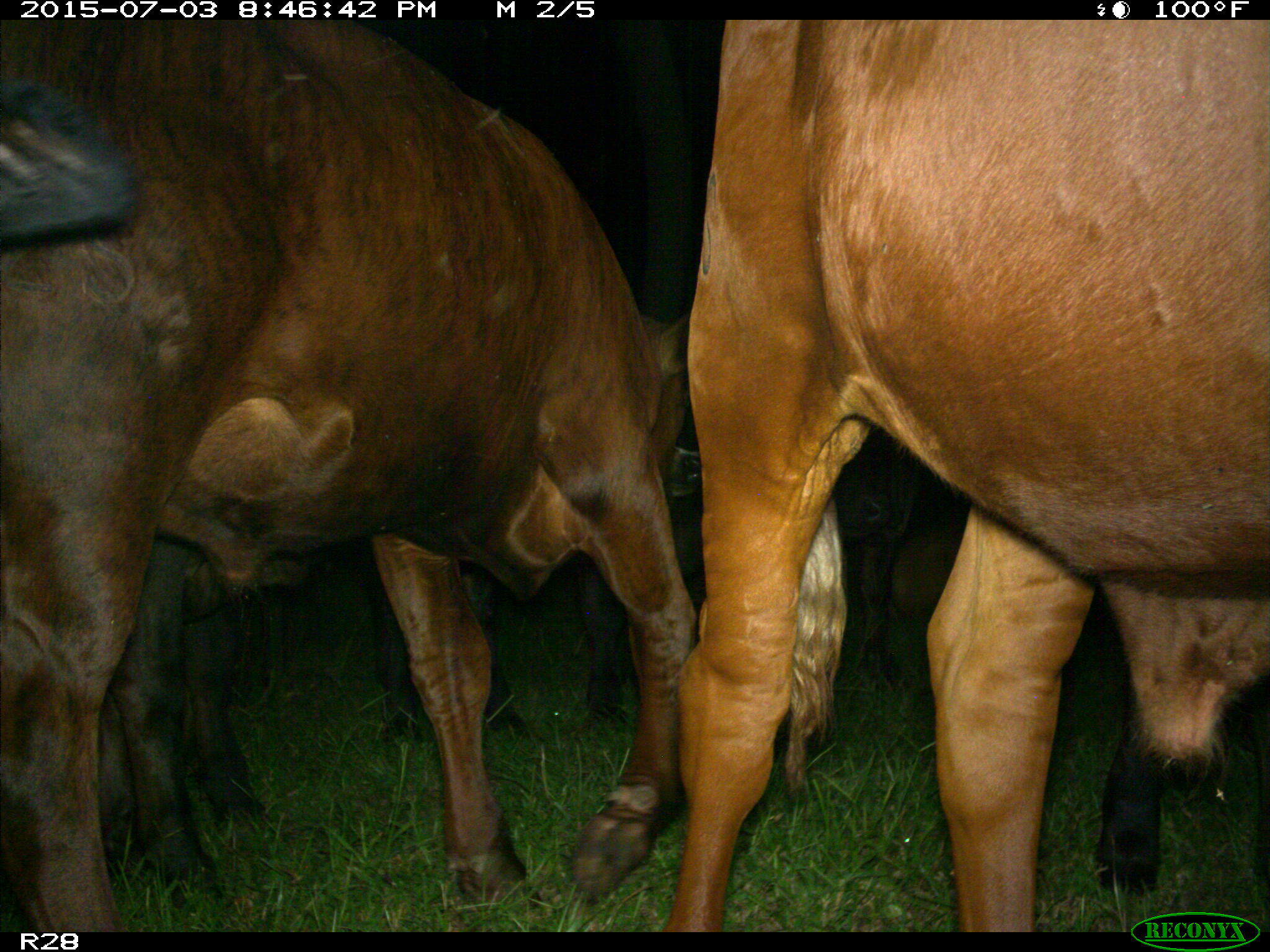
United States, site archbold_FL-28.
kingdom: Animalia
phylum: Chordata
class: Mammalia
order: Artiodactyla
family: Bovidae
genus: Bos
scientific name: Bos taurus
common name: domestic cow